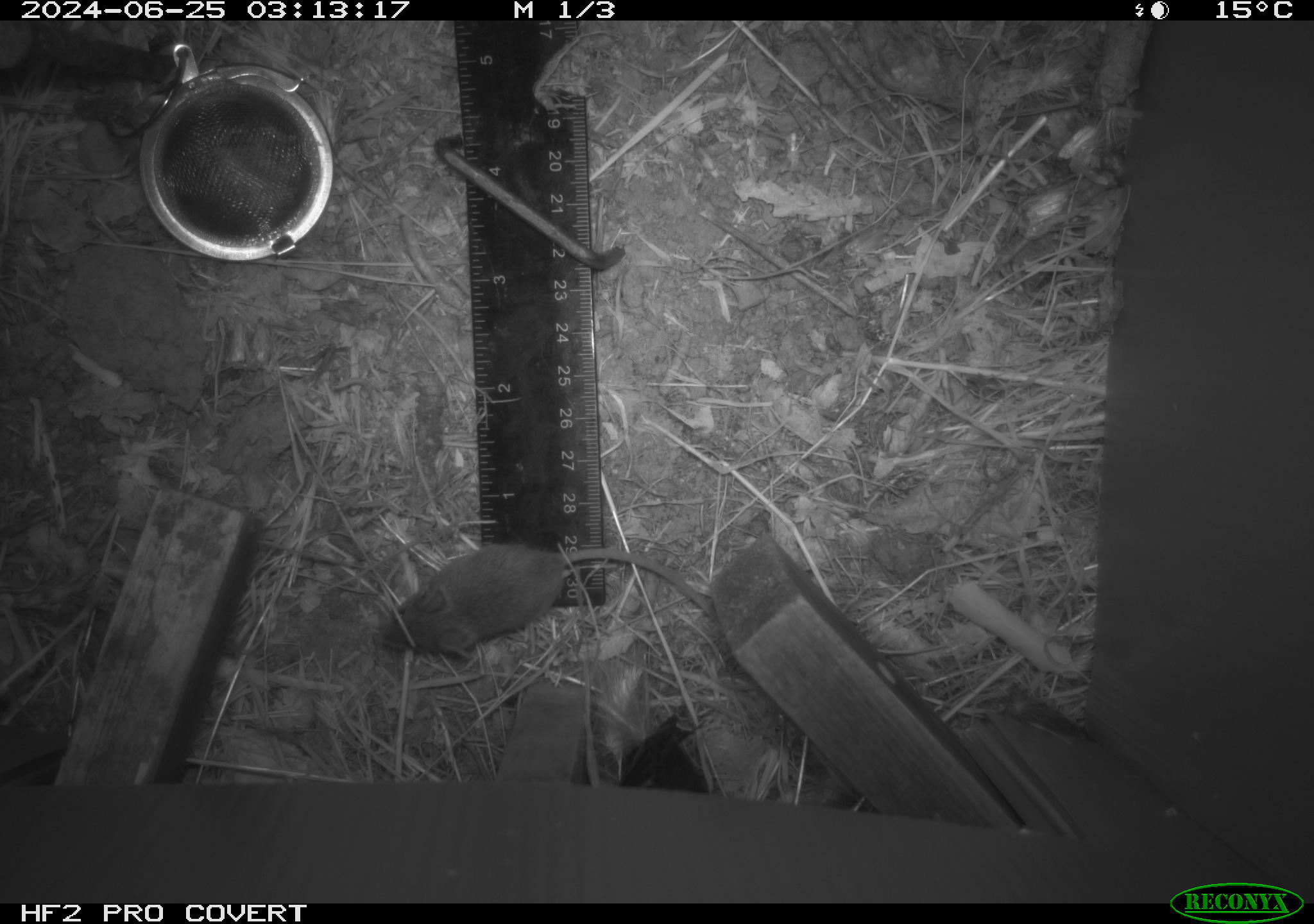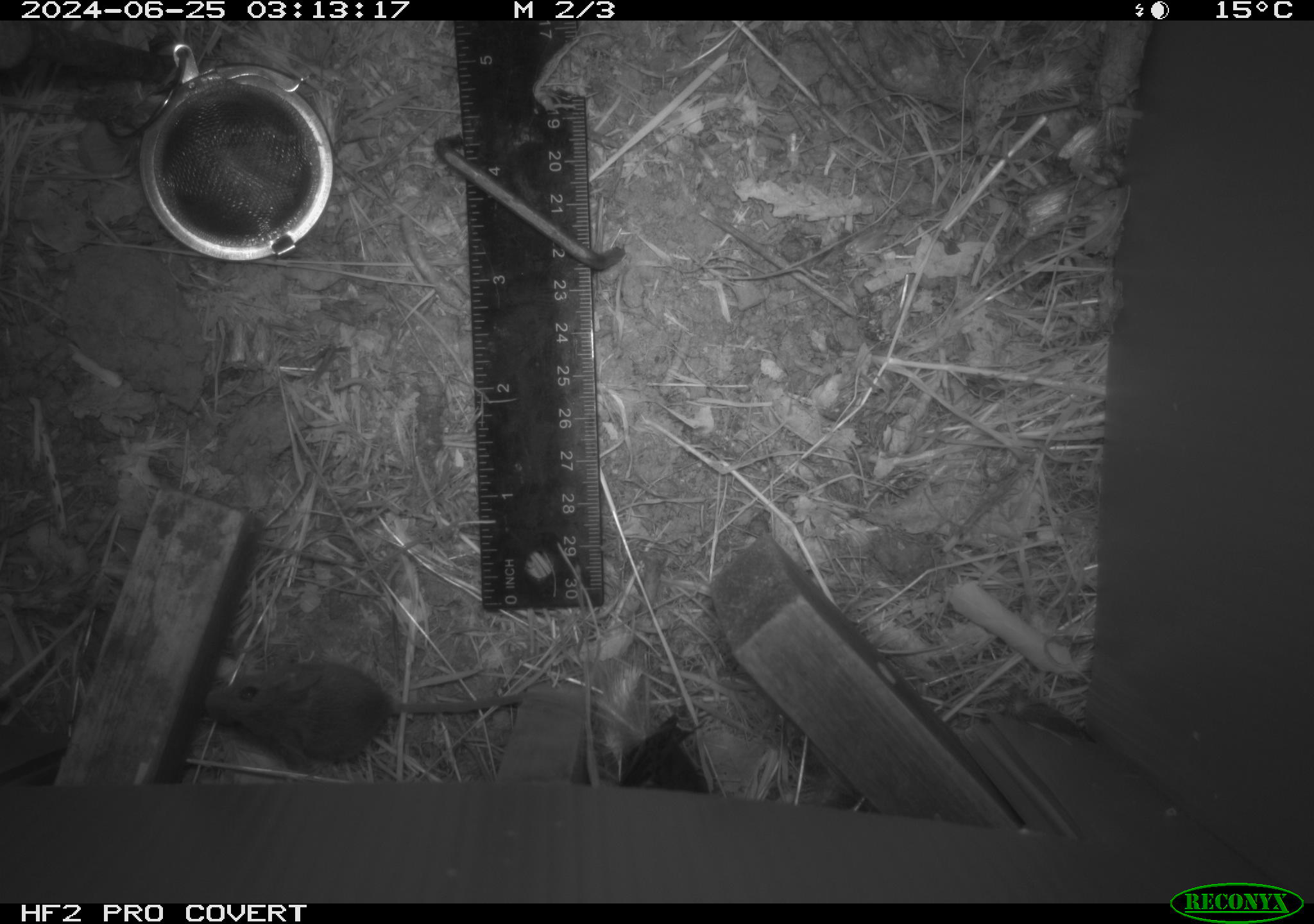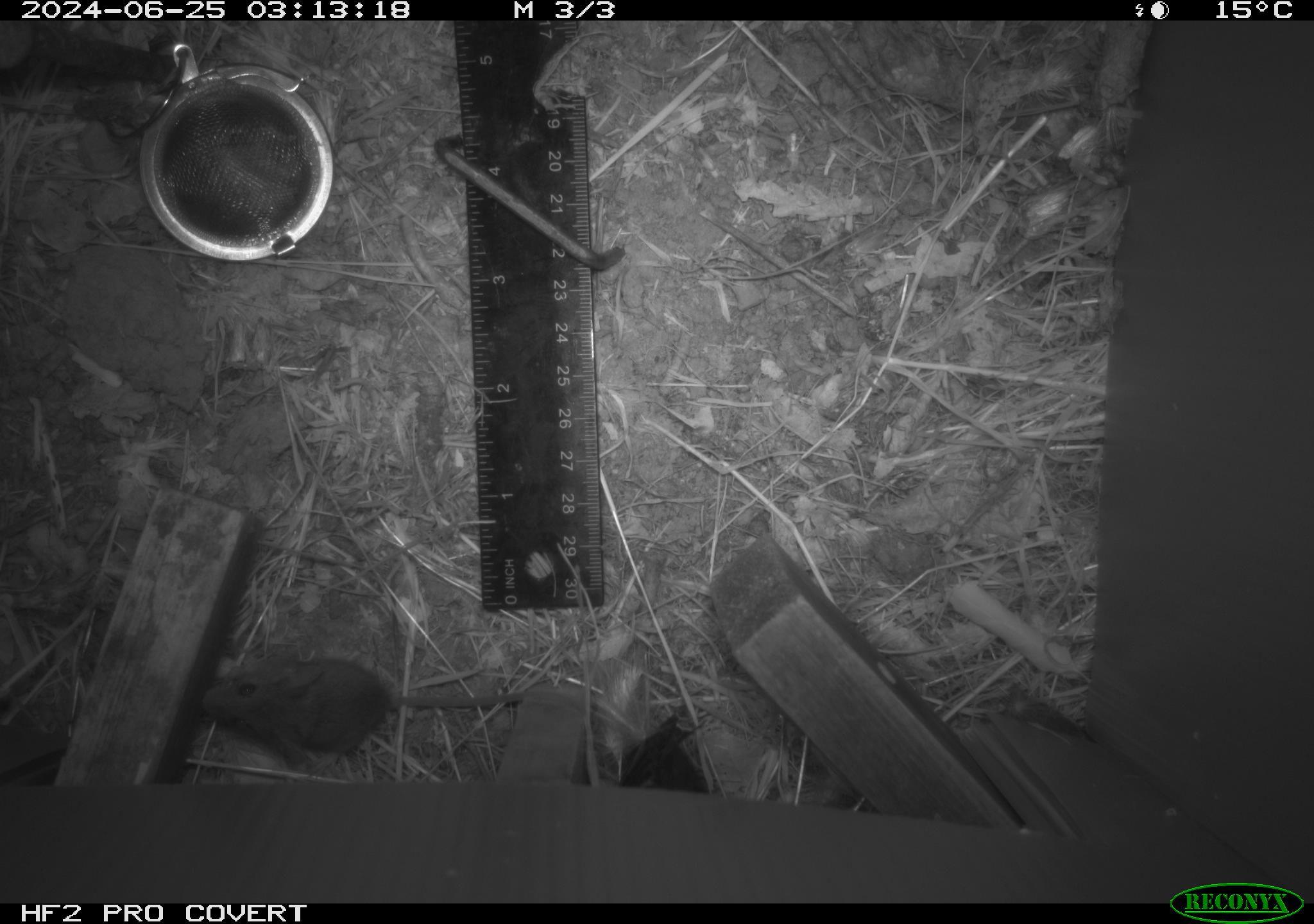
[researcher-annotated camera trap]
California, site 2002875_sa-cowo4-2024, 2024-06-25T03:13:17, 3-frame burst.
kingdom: Animalia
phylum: Chordata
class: Mammalia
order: Rodentia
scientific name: Rodentia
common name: mouse species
Mouse species (Rodentia).